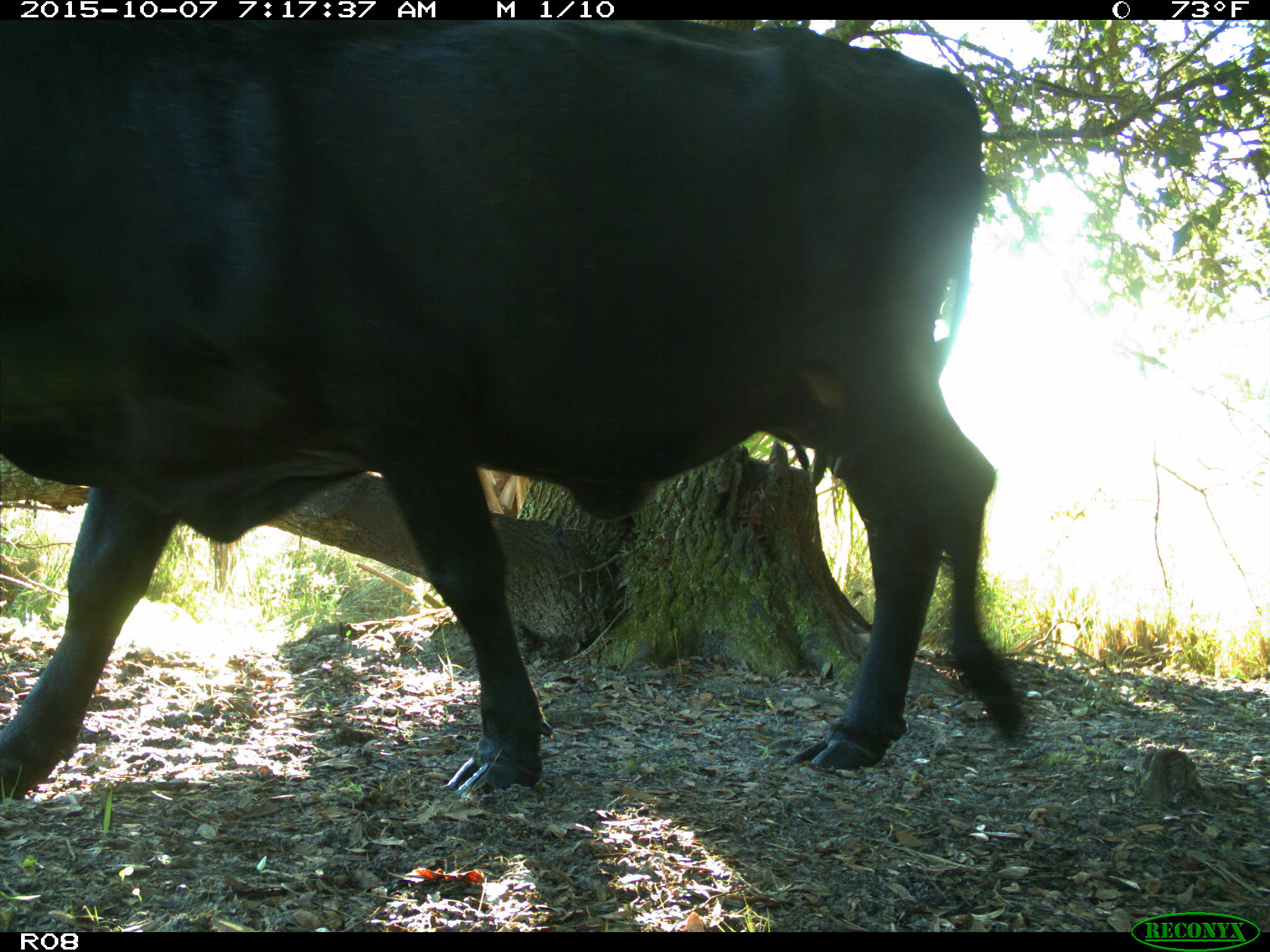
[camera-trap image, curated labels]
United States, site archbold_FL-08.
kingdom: Animalia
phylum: Chordata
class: Mammalia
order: Artiodactyla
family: Bovidae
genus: Bos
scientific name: Bos taurus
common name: domestic cow